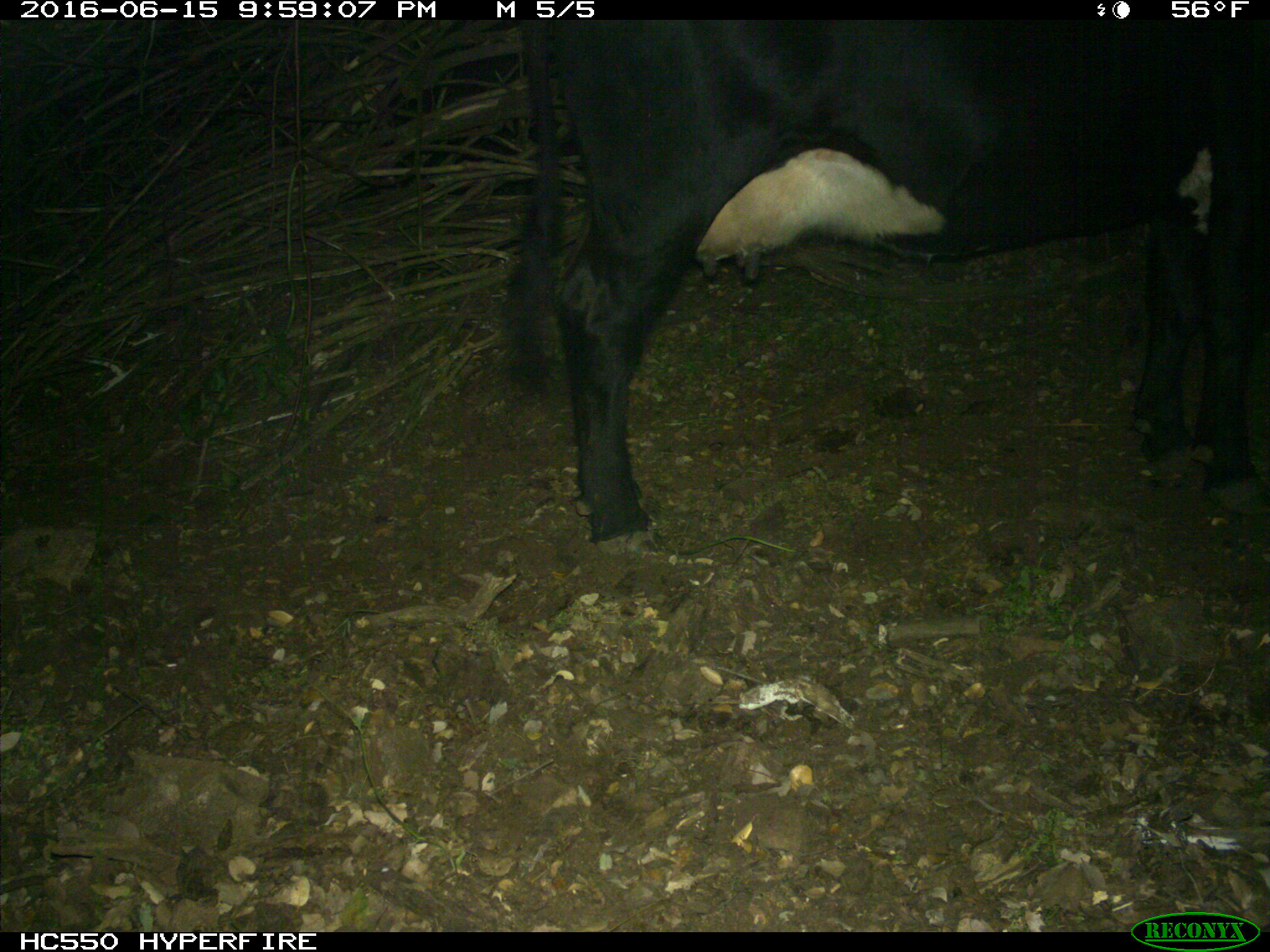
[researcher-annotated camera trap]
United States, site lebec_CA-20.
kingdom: Animalia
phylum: Chordata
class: Mammalia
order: Artiodactyla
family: Bovidae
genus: Bos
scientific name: Bos taurus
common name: domestic cow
Bos taurus (domestic cow).